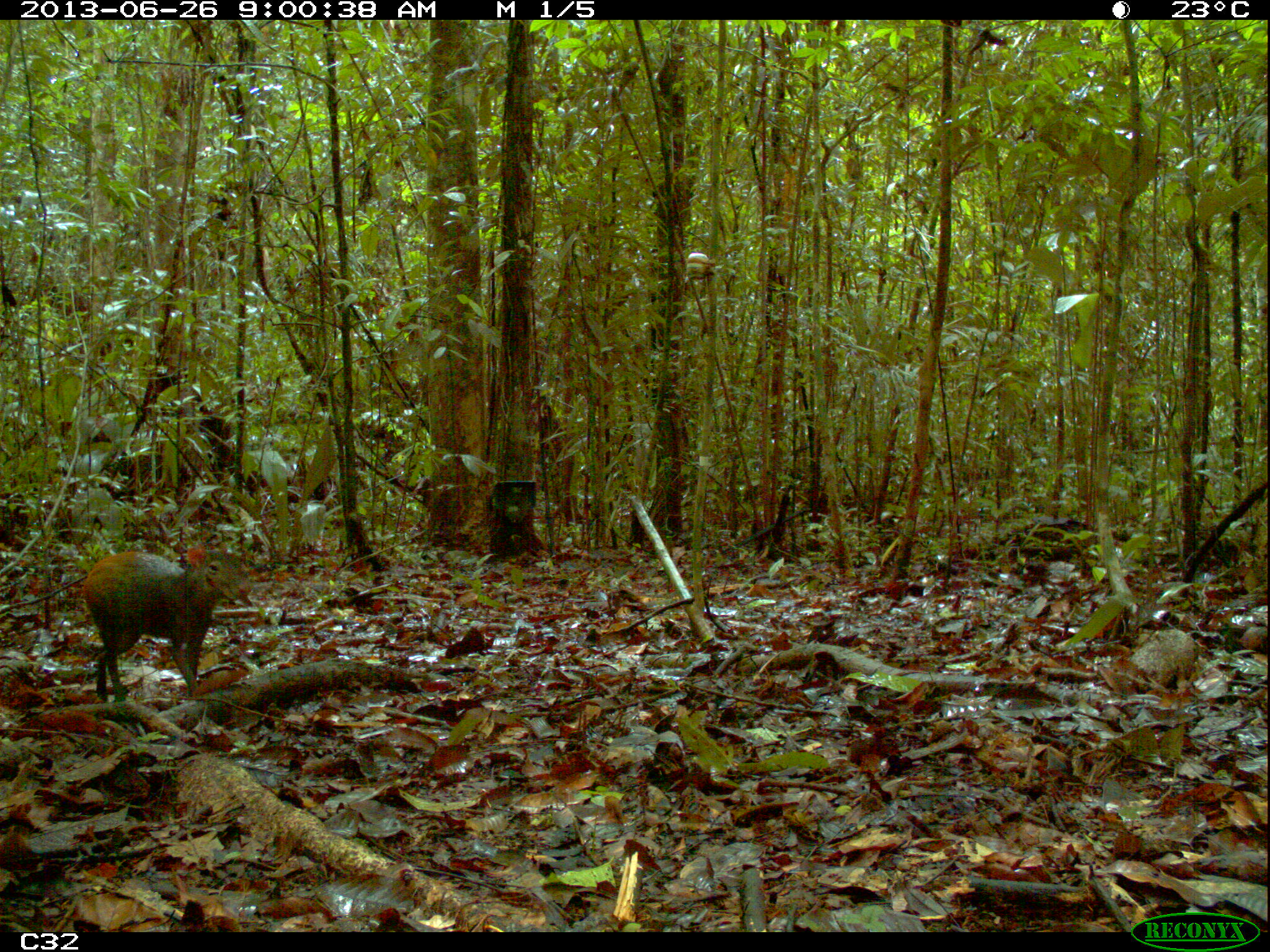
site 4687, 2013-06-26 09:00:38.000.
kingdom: Animalia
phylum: Chordata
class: Mammalia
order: Rodentia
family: Dasyproctidae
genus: Dasyprocta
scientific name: Dasyprocta leporina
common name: red-rumped agouti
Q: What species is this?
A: Dasyprocta leporina (red-rumped agouti).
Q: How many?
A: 1.